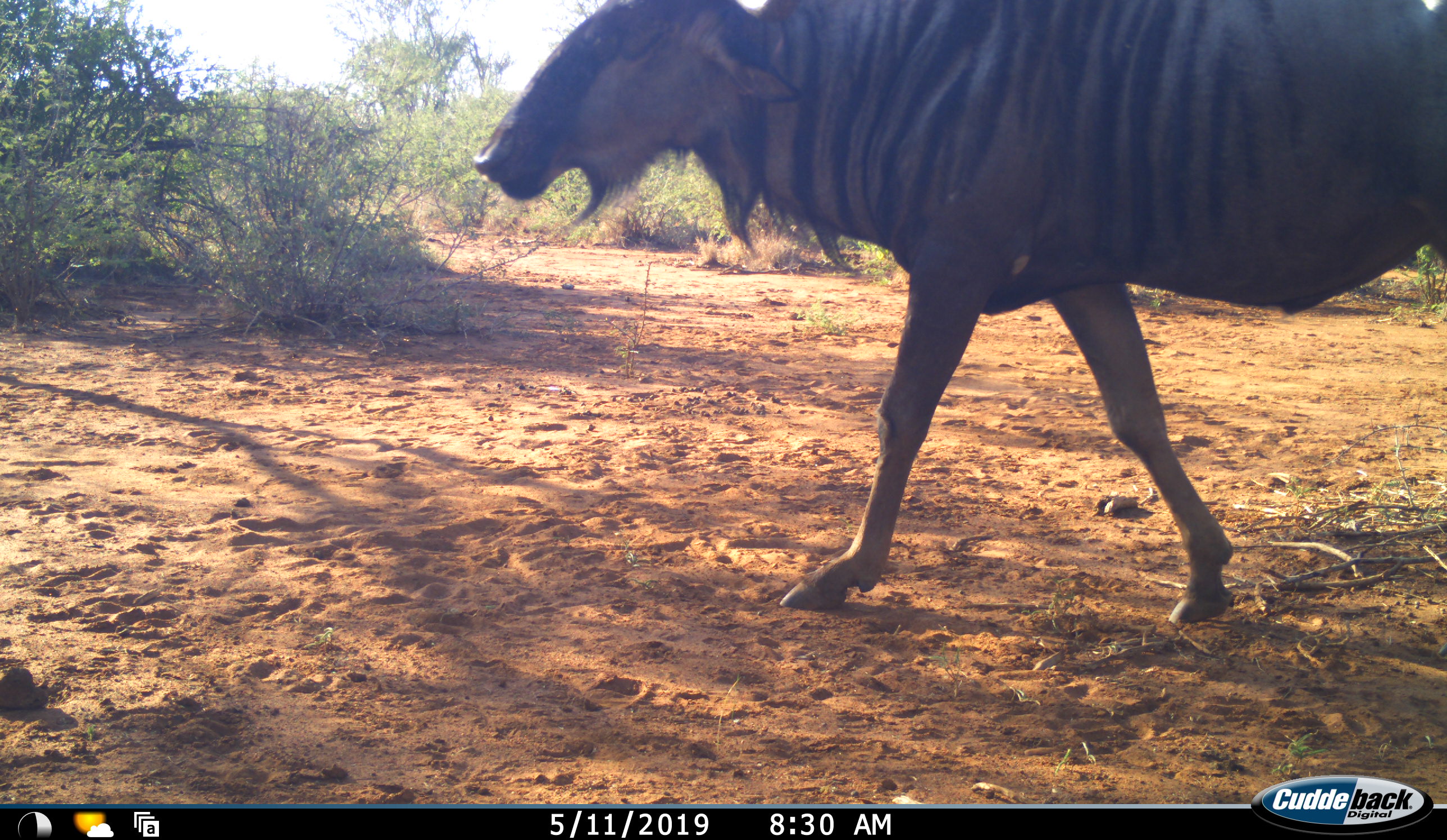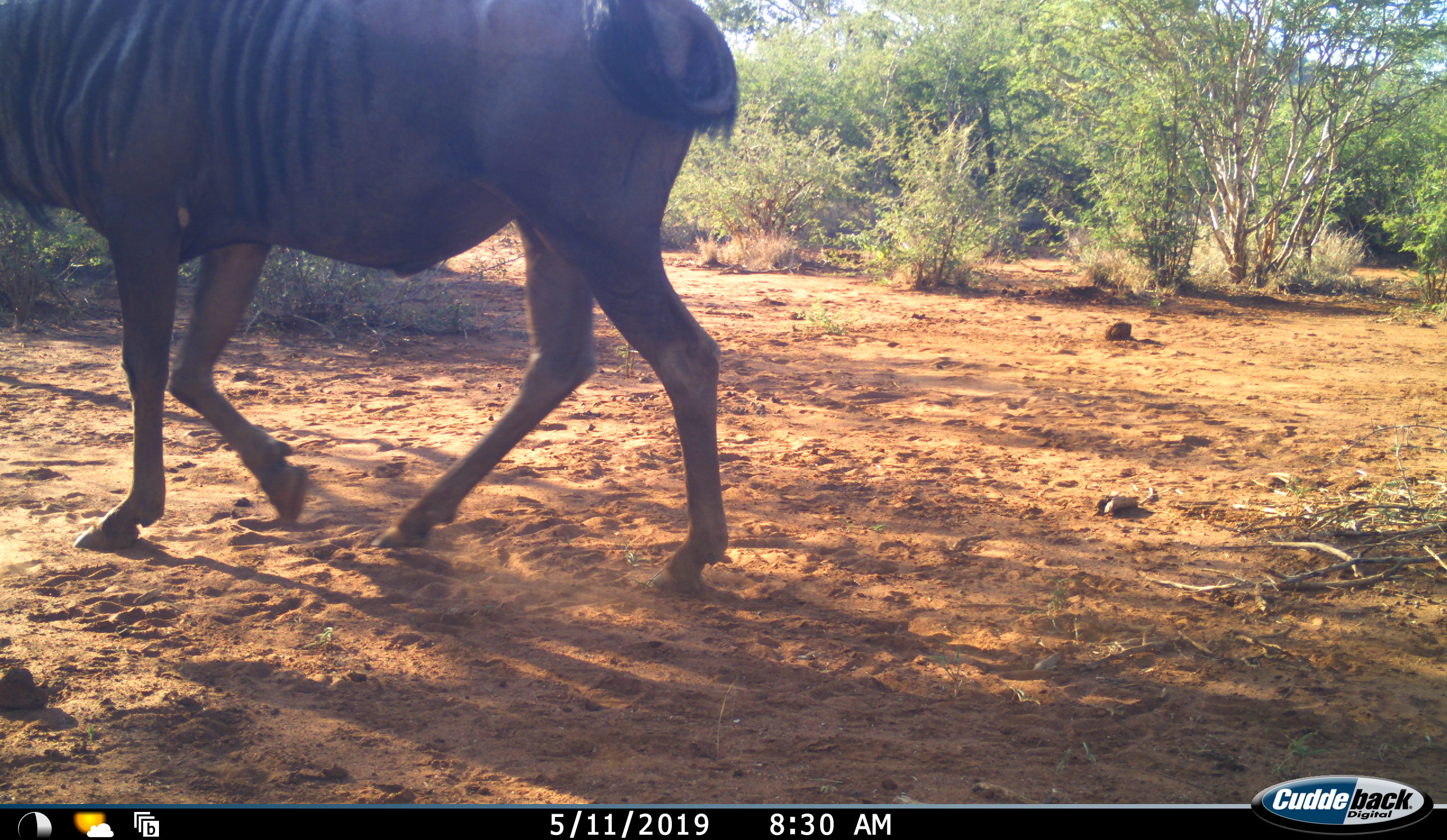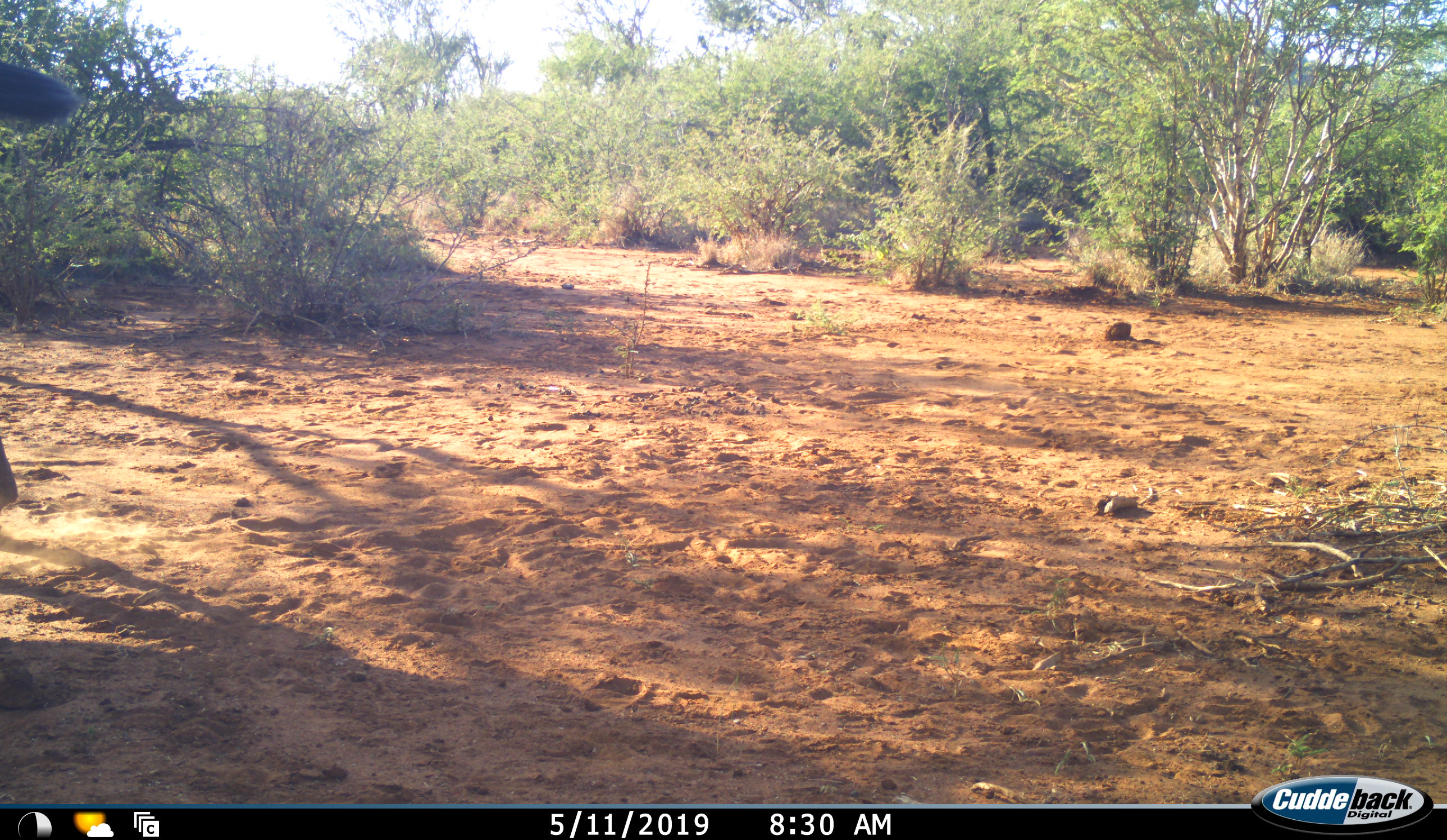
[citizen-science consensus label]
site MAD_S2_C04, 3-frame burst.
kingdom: Animalia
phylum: Chordata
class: Mammalia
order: Artiodactyla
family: Bovidae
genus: Connochaetes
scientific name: Connochaetes taurinus taurinus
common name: blue wildebeest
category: wildebeestblue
Wildebeestblue (blue wildebeest) (Connochaetes taurinus taurinus), count 1. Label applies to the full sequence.